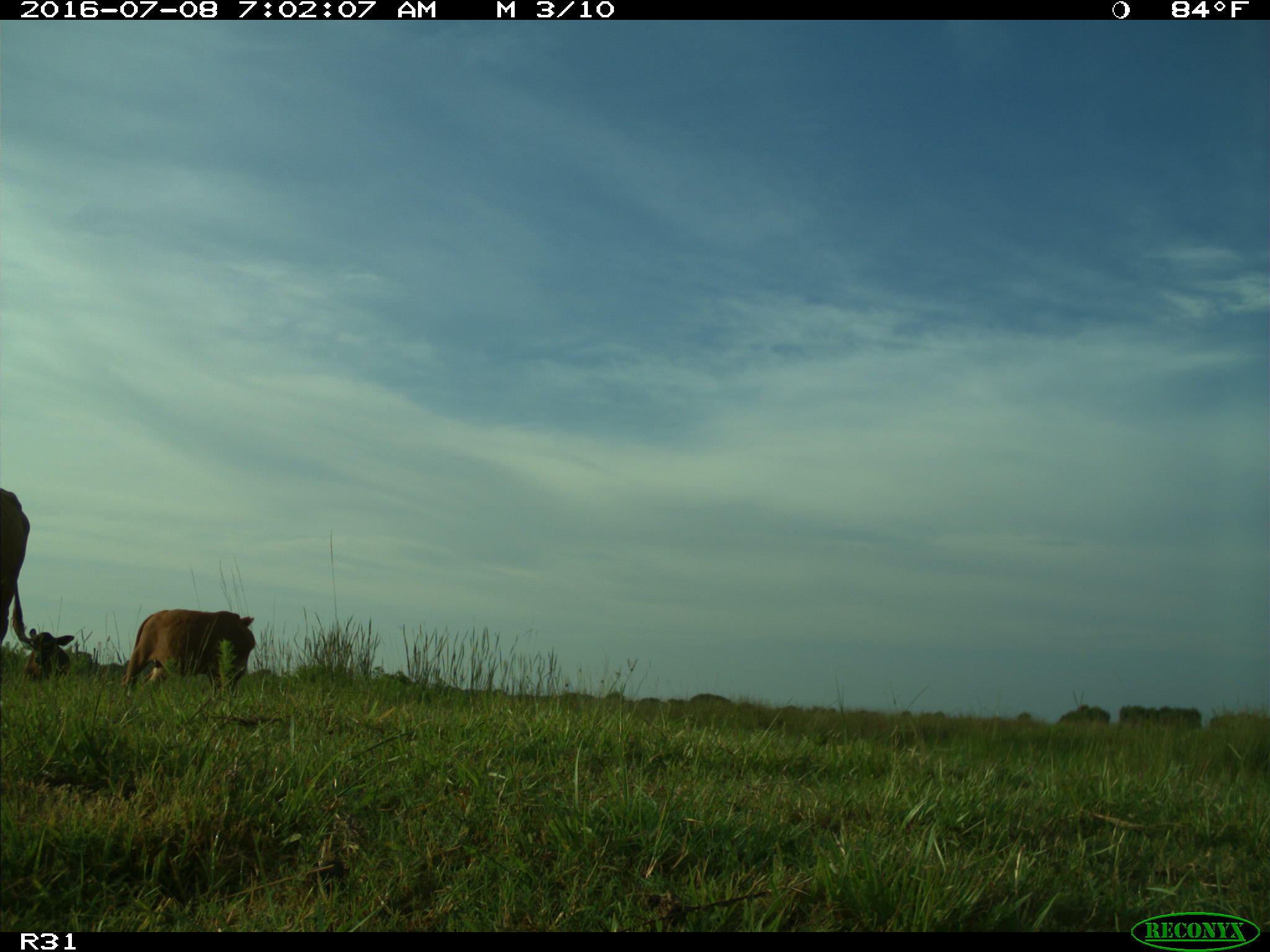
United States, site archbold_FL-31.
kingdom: Animalia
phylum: Chordata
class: Mammalia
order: Artiodactyla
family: Bovidae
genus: Bos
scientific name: Bos taurus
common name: domestic cow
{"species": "Bos taurus (domestic cow)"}